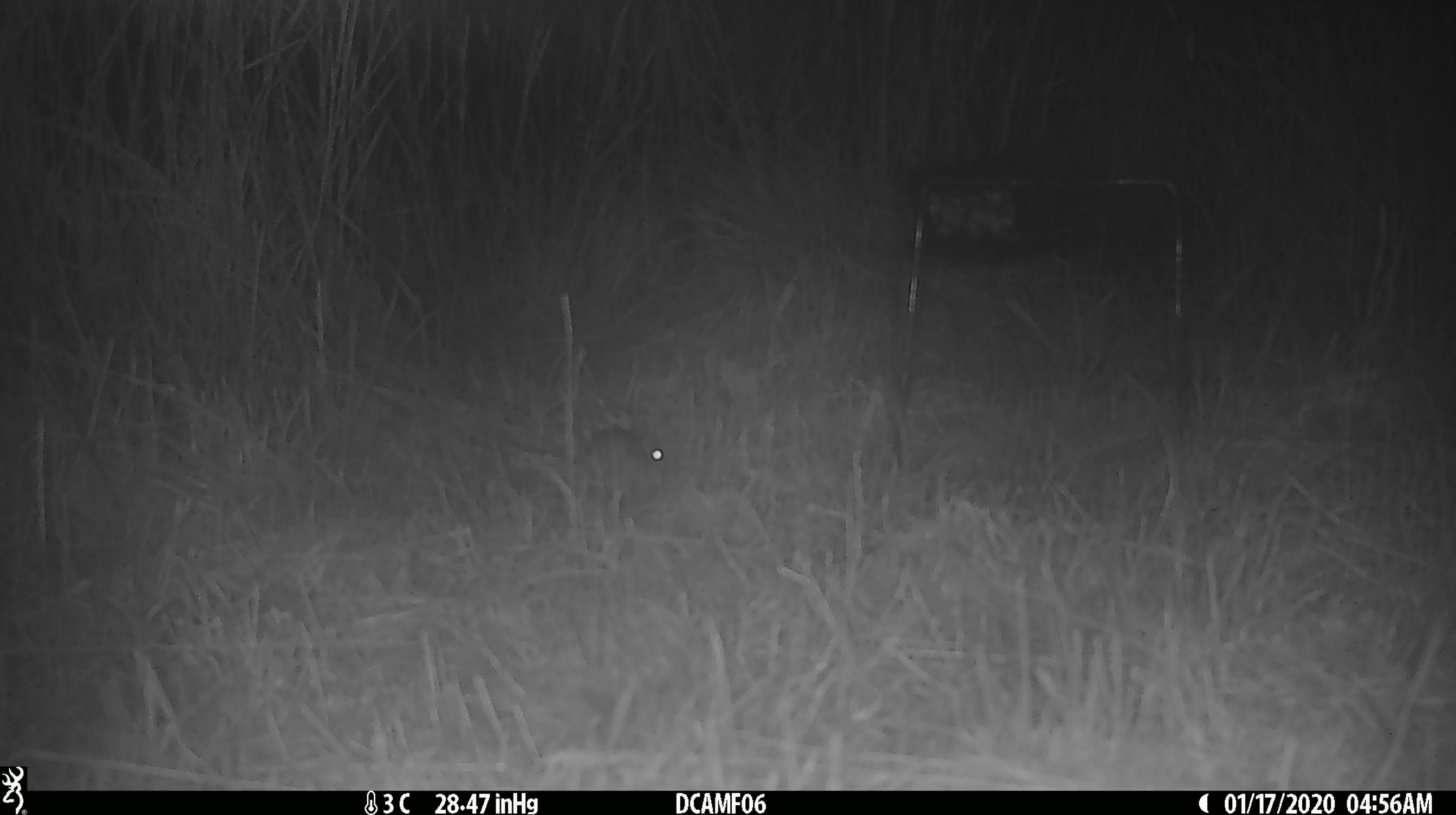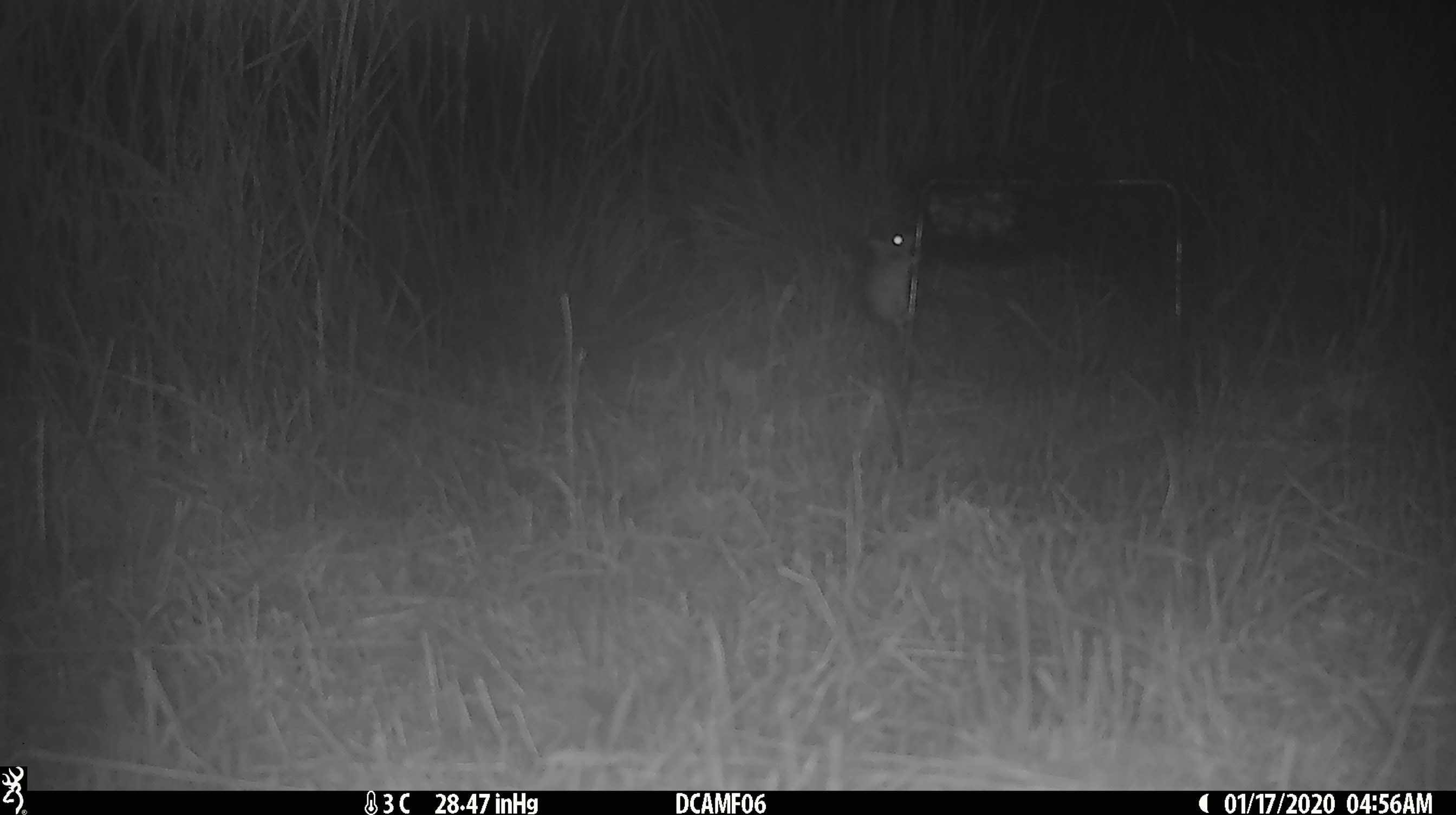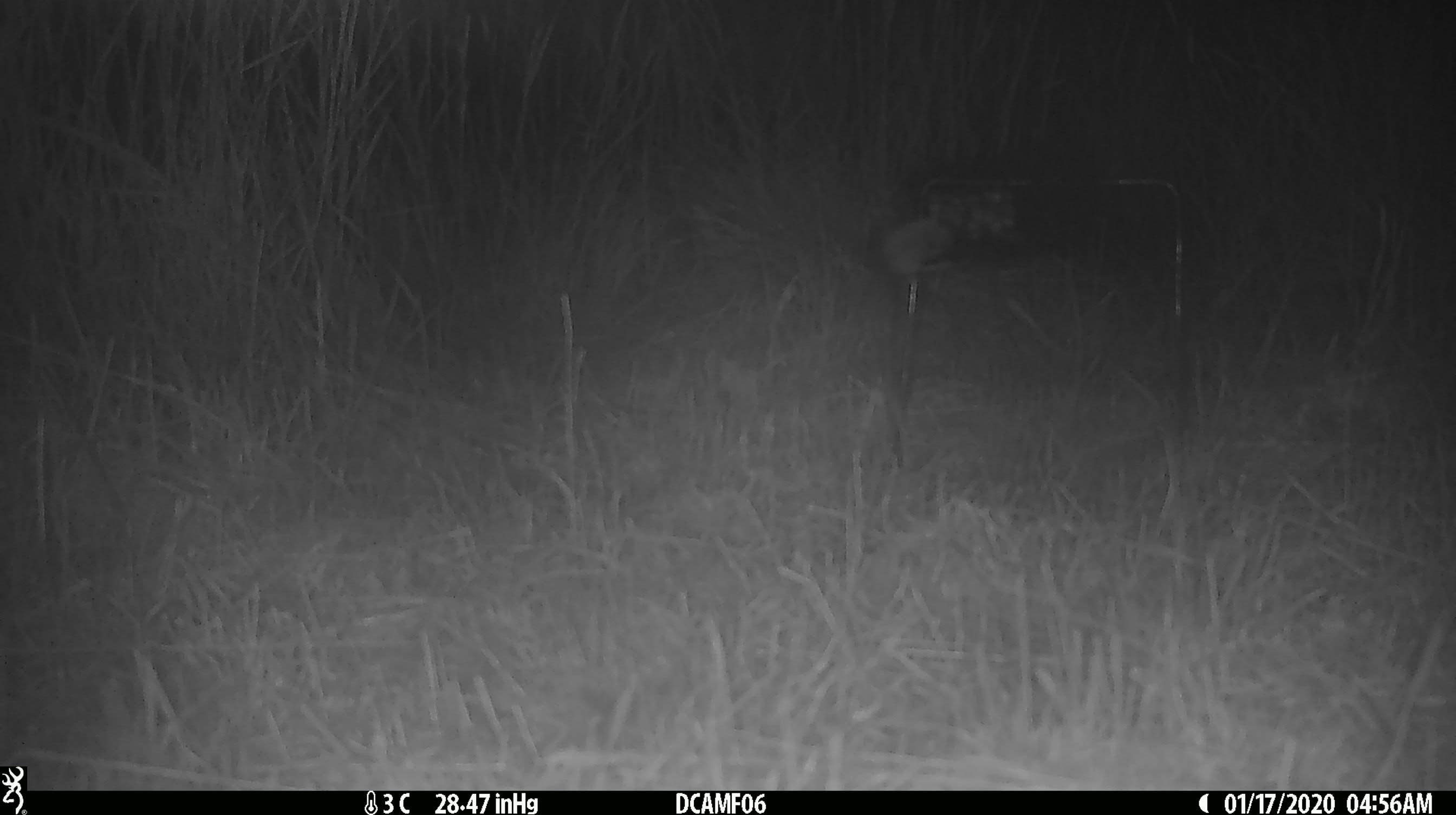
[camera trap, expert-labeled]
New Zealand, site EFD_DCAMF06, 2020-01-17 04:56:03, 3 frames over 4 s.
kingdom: Animalia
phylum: Chordata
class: Mammalia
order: Rodentia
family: Muridae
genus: Mus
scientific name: Mus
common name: mouse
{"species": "mouse (Mus)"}